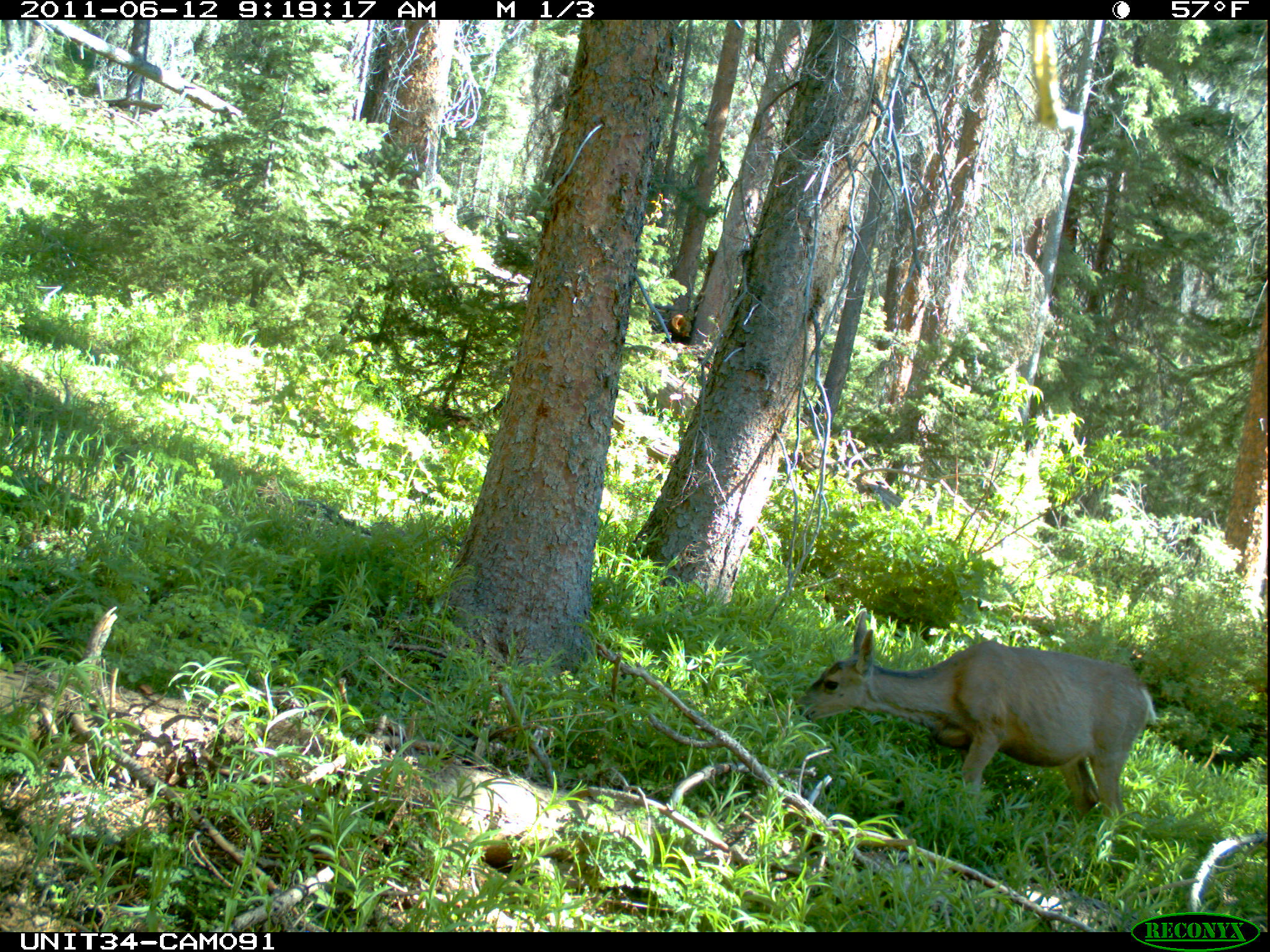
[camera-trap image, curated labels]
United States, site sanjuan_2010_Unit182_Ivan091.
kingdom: Animalia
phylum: Chordata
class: Mammalia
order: Artiodactyla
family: Cervidae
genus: Odocoileus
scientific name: Odocoileus hemionus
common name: mule deer